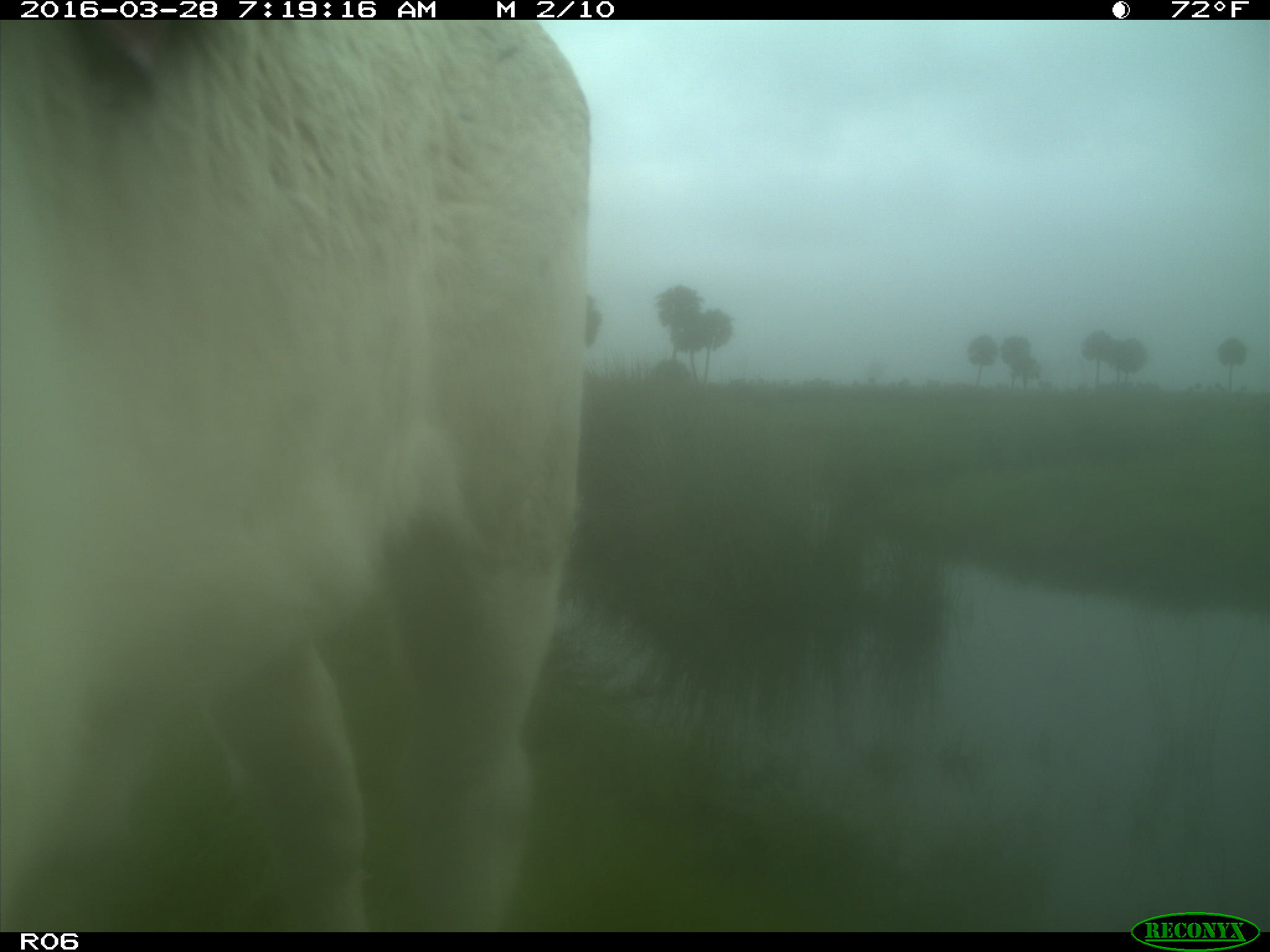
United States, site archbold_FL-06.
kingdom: Animalia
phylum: Chordata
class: Mammalia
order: Artiodactyla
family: Bovidae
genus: Bos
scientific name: Bos taurus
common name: domestic cow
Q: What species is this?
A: Bos taurus (domestic cow).